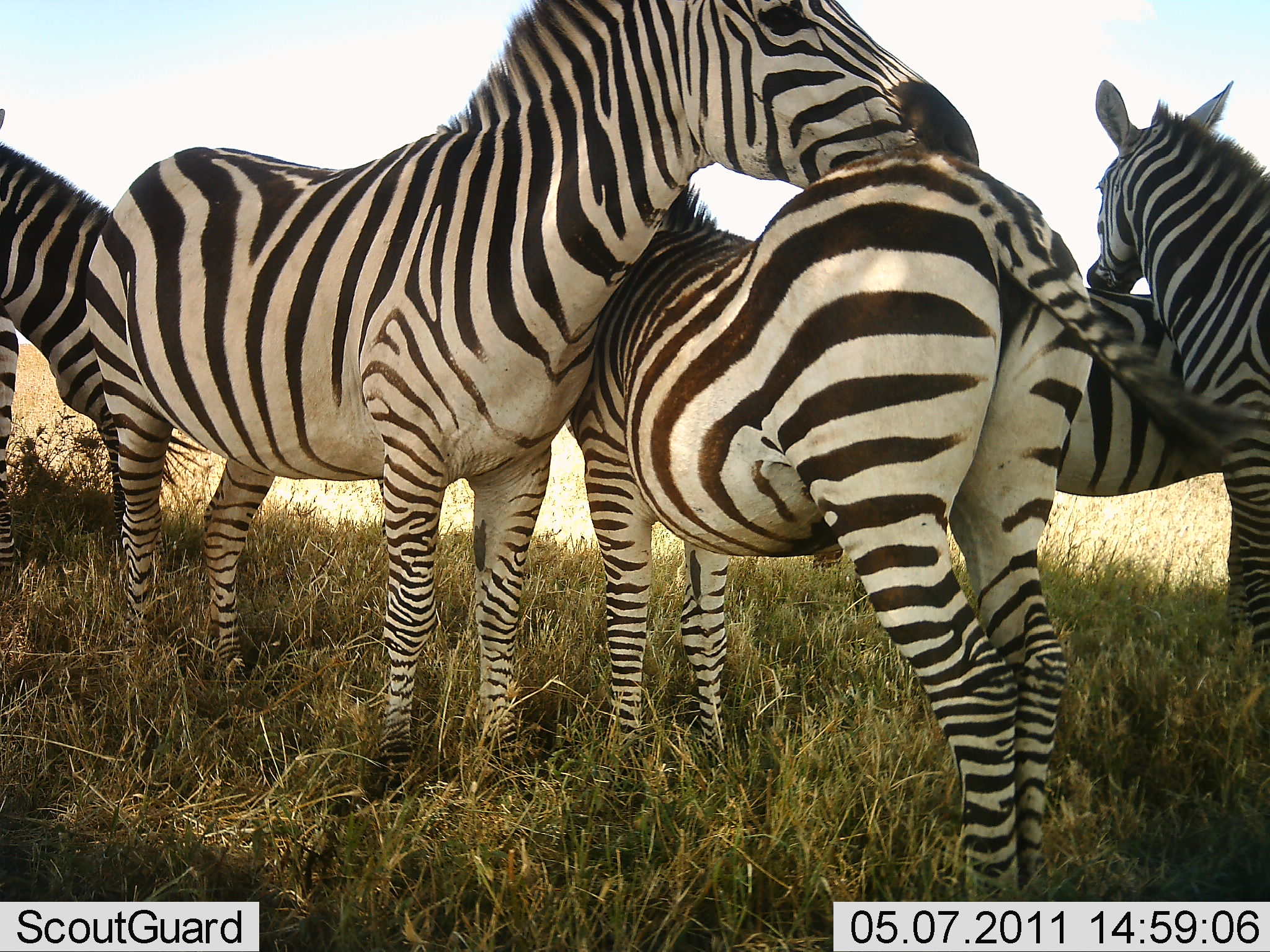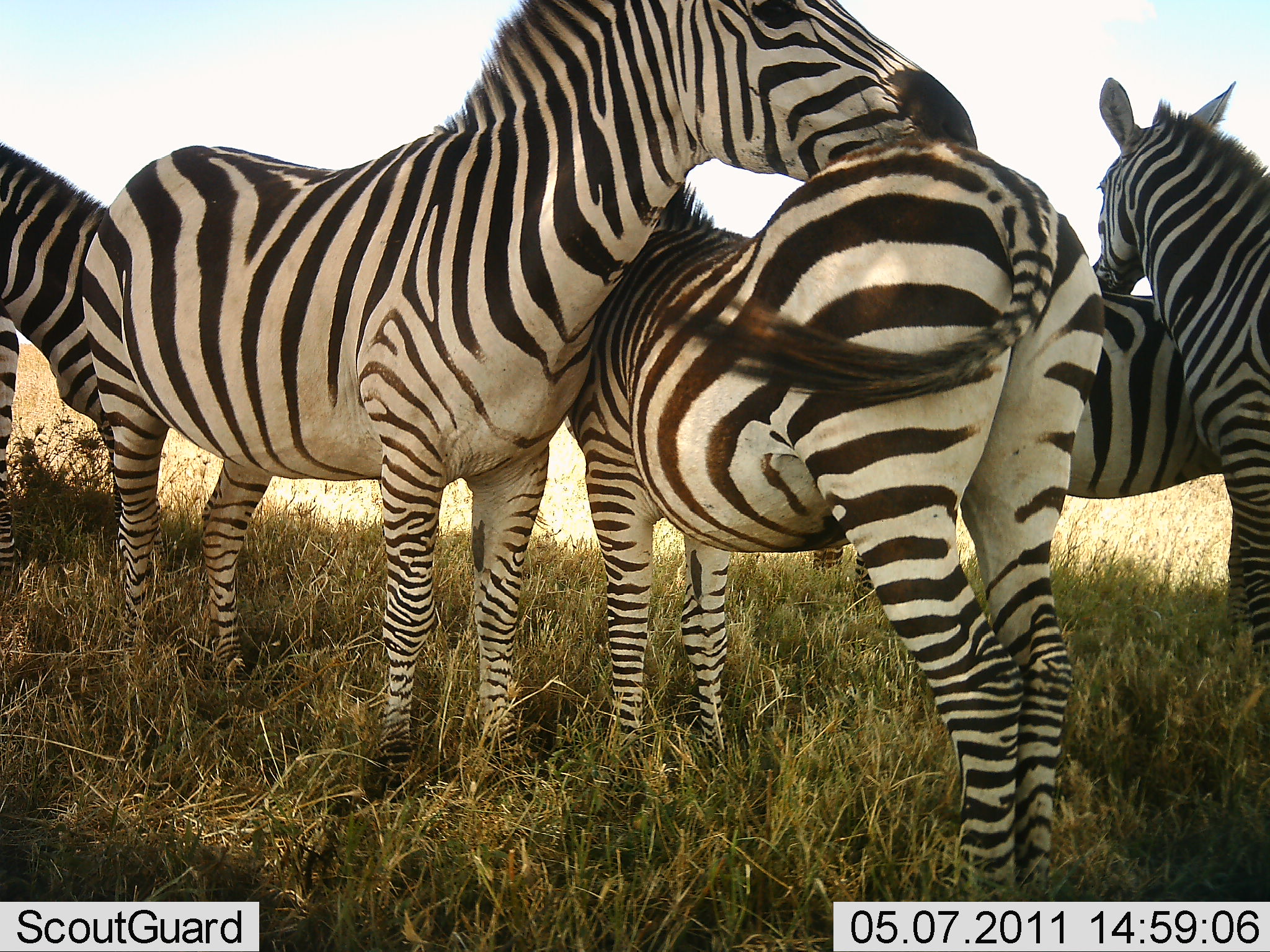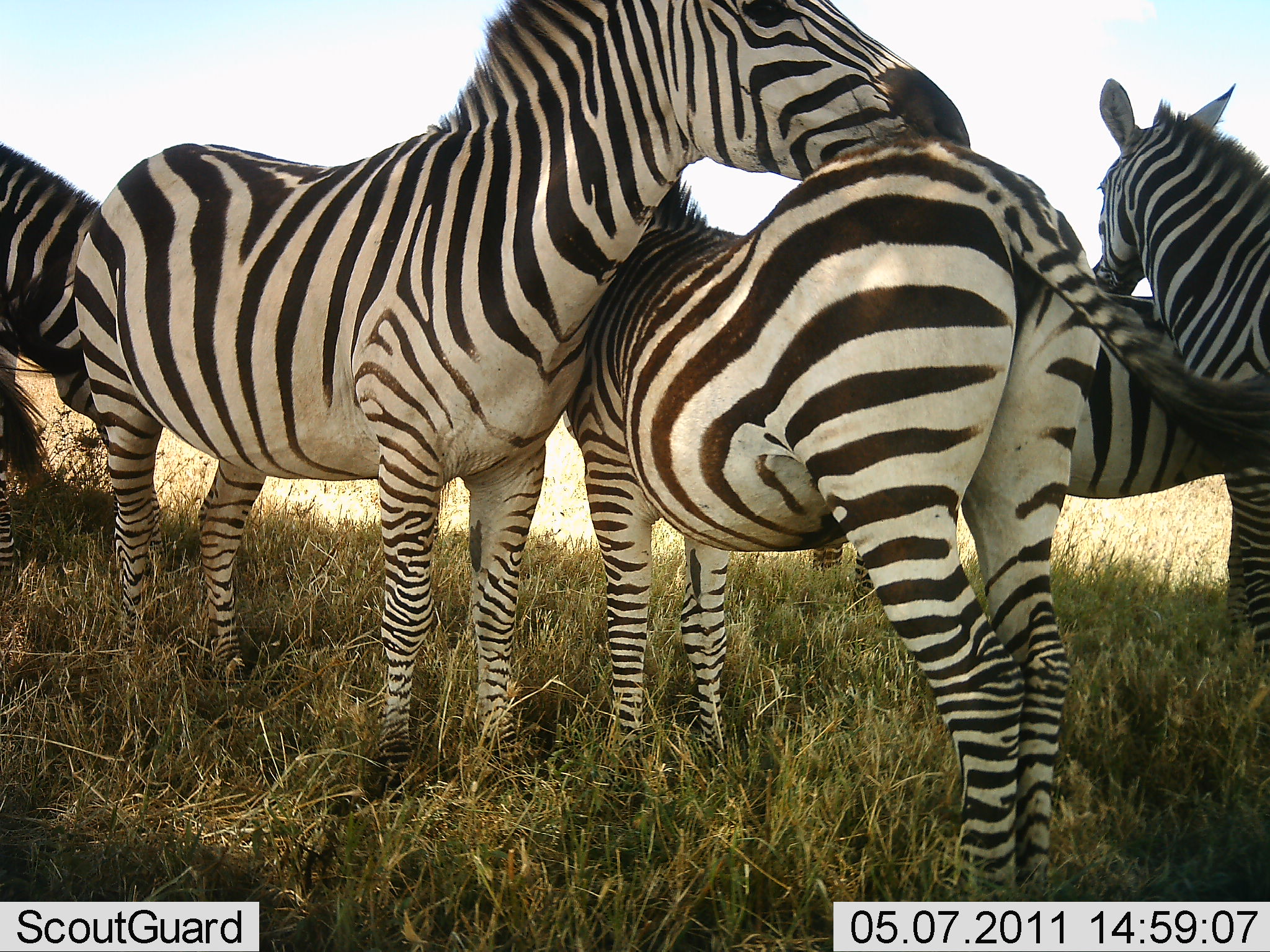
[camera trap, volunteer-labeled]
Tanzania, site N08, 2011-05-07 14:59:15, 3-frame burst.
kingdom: Animalia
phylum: Chordata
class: Mammalia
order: Perissodactyla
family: Equidae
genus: Equus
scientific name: Equus quagga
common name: plains zebra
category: zebra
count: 5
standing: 69%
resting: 0%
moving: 0%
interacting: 92%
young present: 0%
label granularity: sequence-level